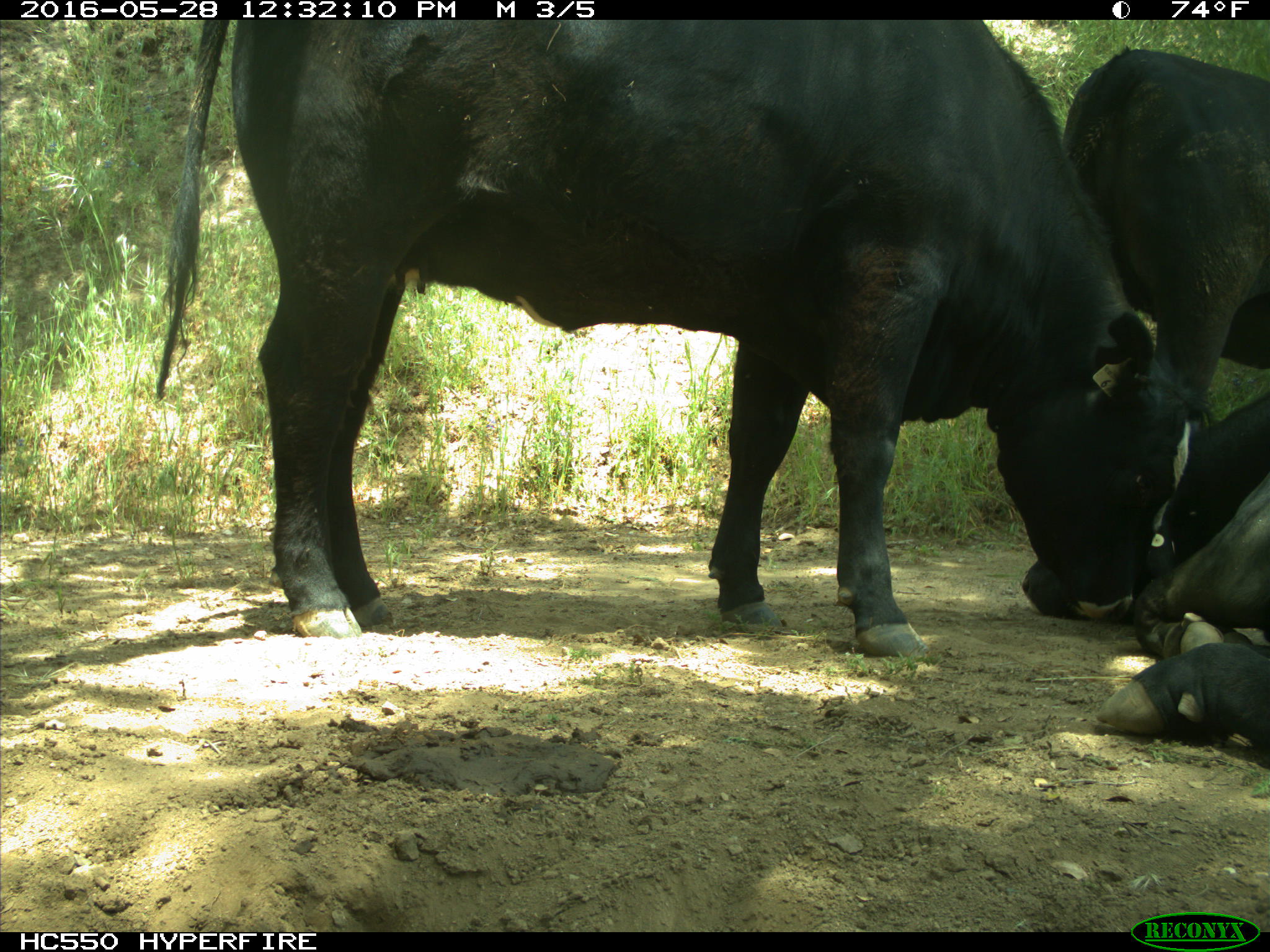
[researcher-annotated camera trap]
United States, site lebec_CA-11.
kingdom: Animalia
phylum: Chordata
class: Mammalia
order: Artiodactyla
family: Bovidae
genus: Bos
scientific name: Bos taurus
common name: domestic cow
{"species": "Bos taurus (domestic cow)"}